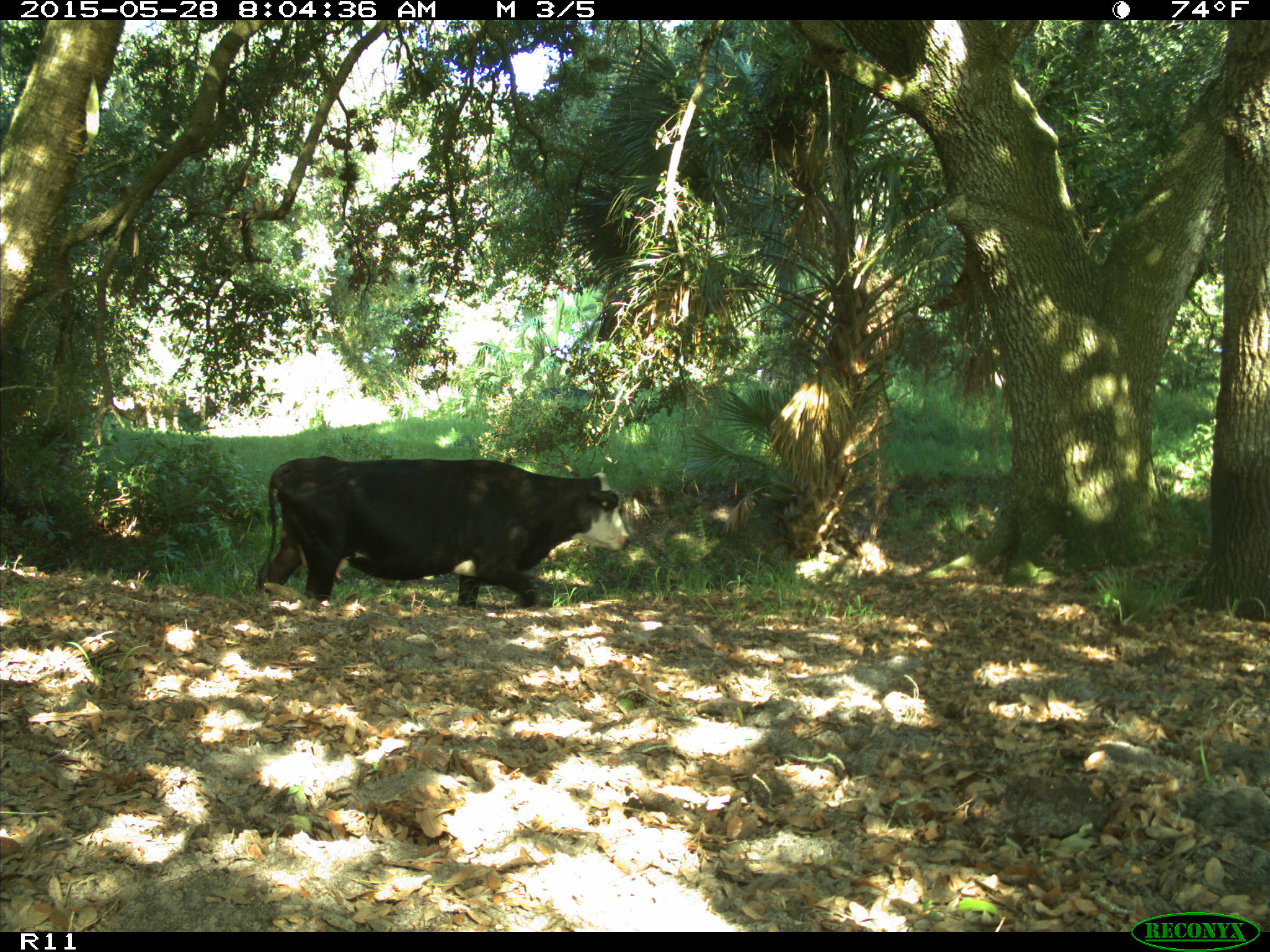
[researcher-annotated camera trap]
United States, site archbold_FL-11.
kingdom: Animalia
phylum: Chordata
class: Mammalia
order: Artiodactyla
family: Bovidae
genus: Bos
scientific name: Bos taurus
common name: domestic cow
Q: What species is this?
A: Bos taurus (domestic cow).